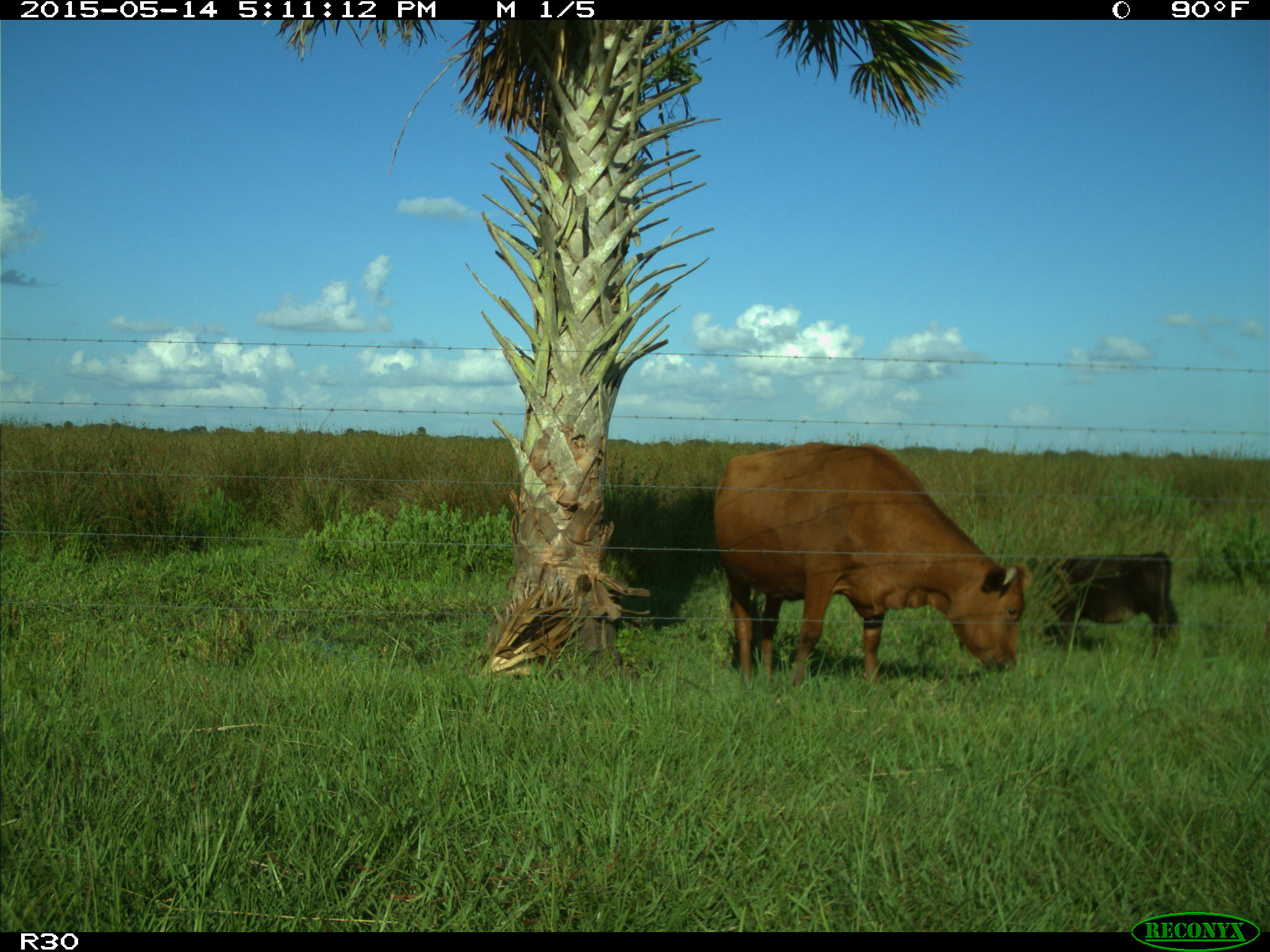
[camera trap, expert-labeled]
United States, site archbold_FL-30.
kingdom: Animalia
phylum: Chordata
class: Mammalia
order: Artiodactyla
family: Bovidae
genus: Bos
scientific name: Bos taurus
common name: domestic cow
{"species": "Bos taurus (domestic cow)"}